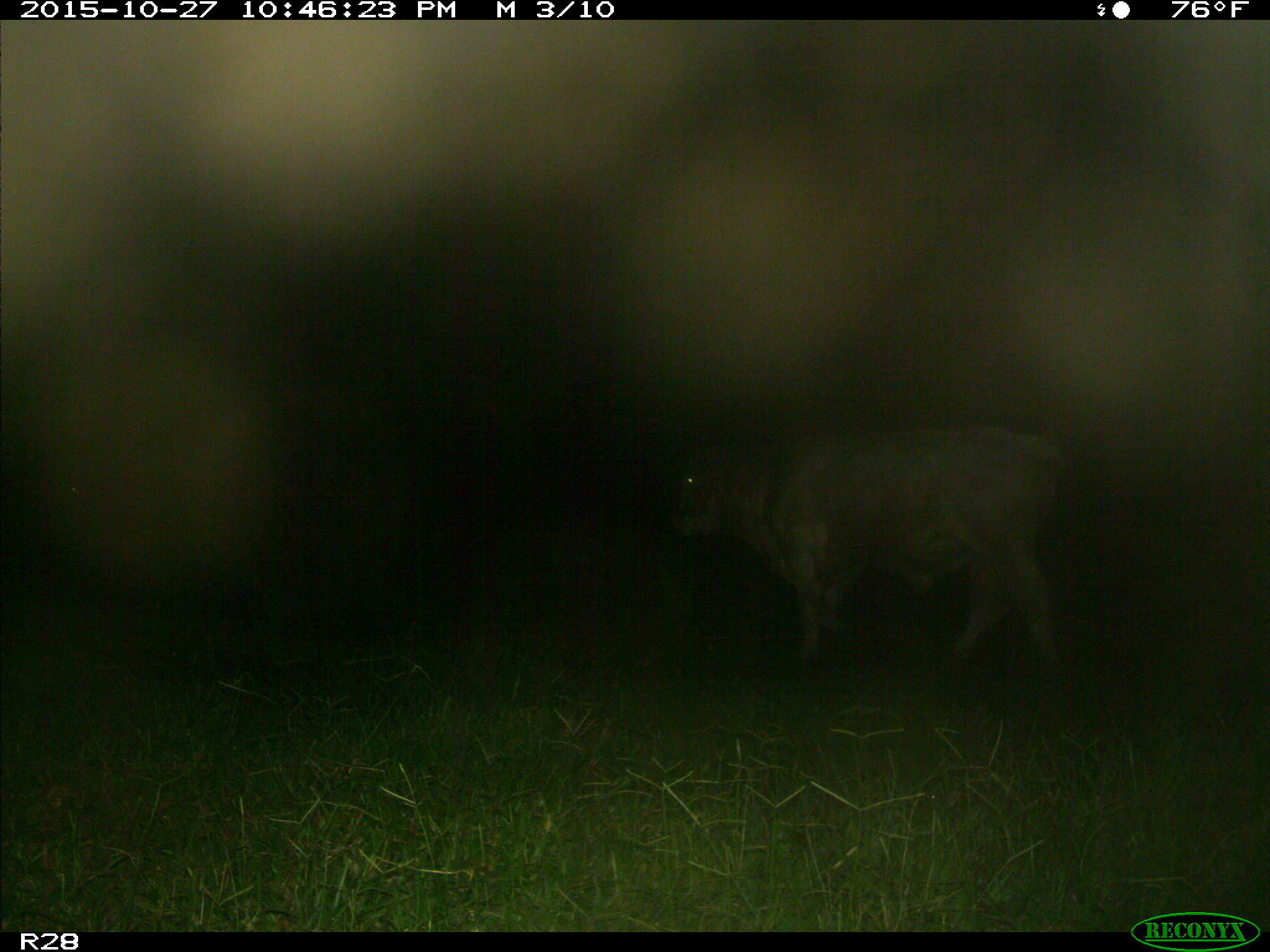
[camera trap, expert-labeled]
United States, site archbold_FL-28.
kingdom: Animalia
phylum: Chordata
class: Mammalia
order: Artiodactyla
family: Bovidae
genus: Bos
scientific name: Bos taurus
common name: domestic cow